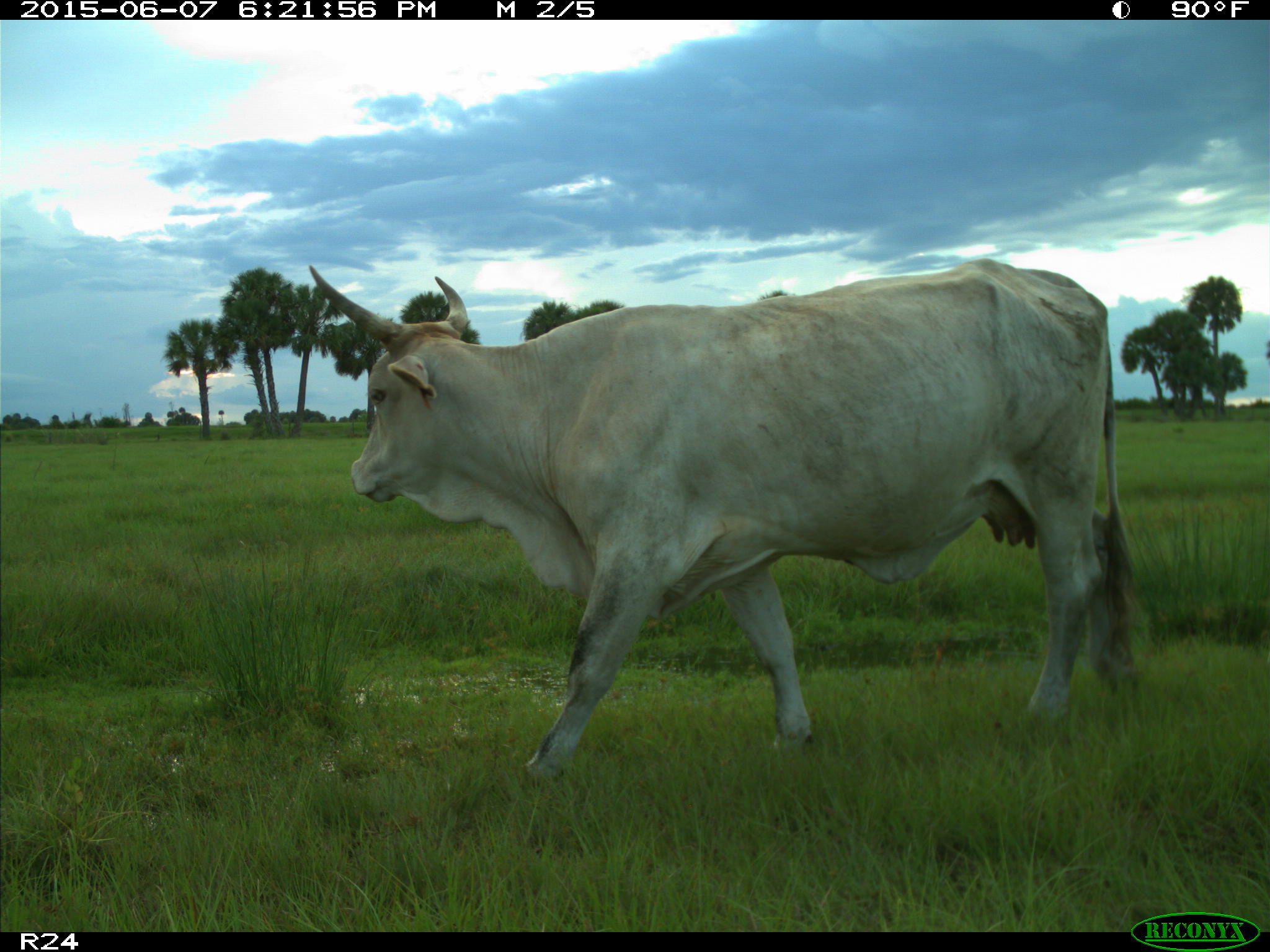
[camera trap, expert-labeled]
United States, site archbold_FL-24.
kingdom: Animalia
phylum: Chordata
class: Mammalia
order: Artiodactyla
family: Bovidae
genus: Bos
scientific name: Bos taurus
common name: domestic cow